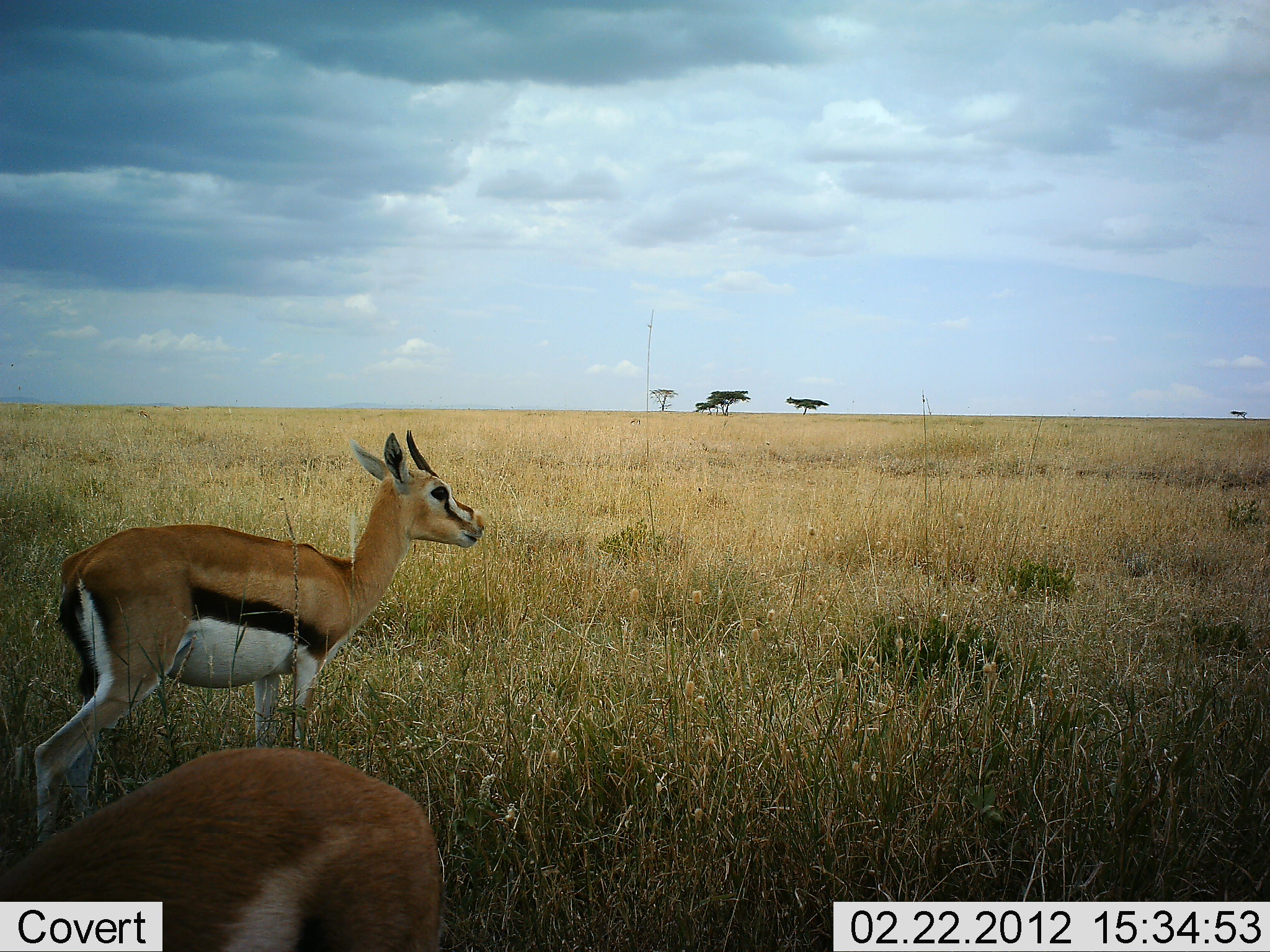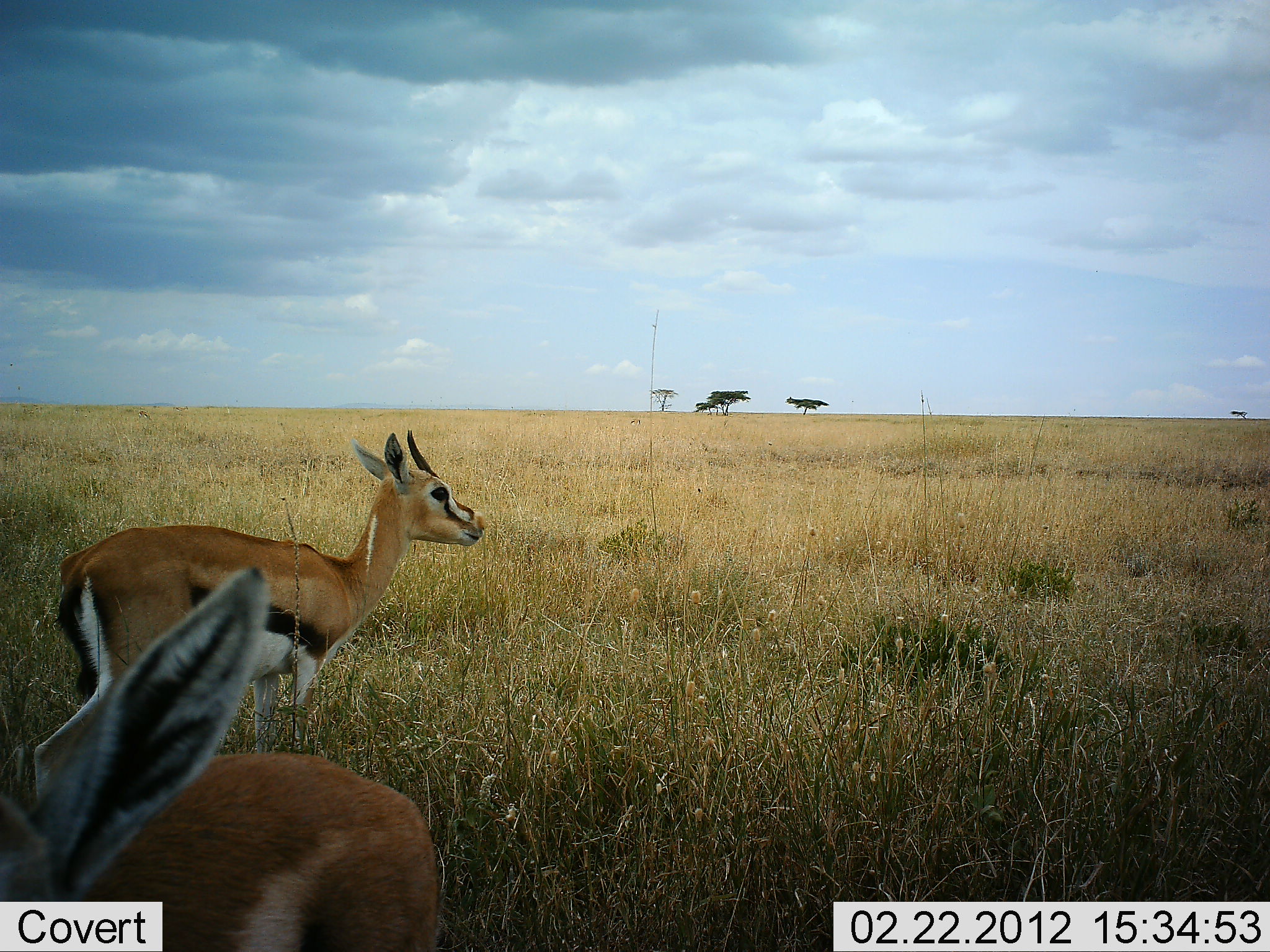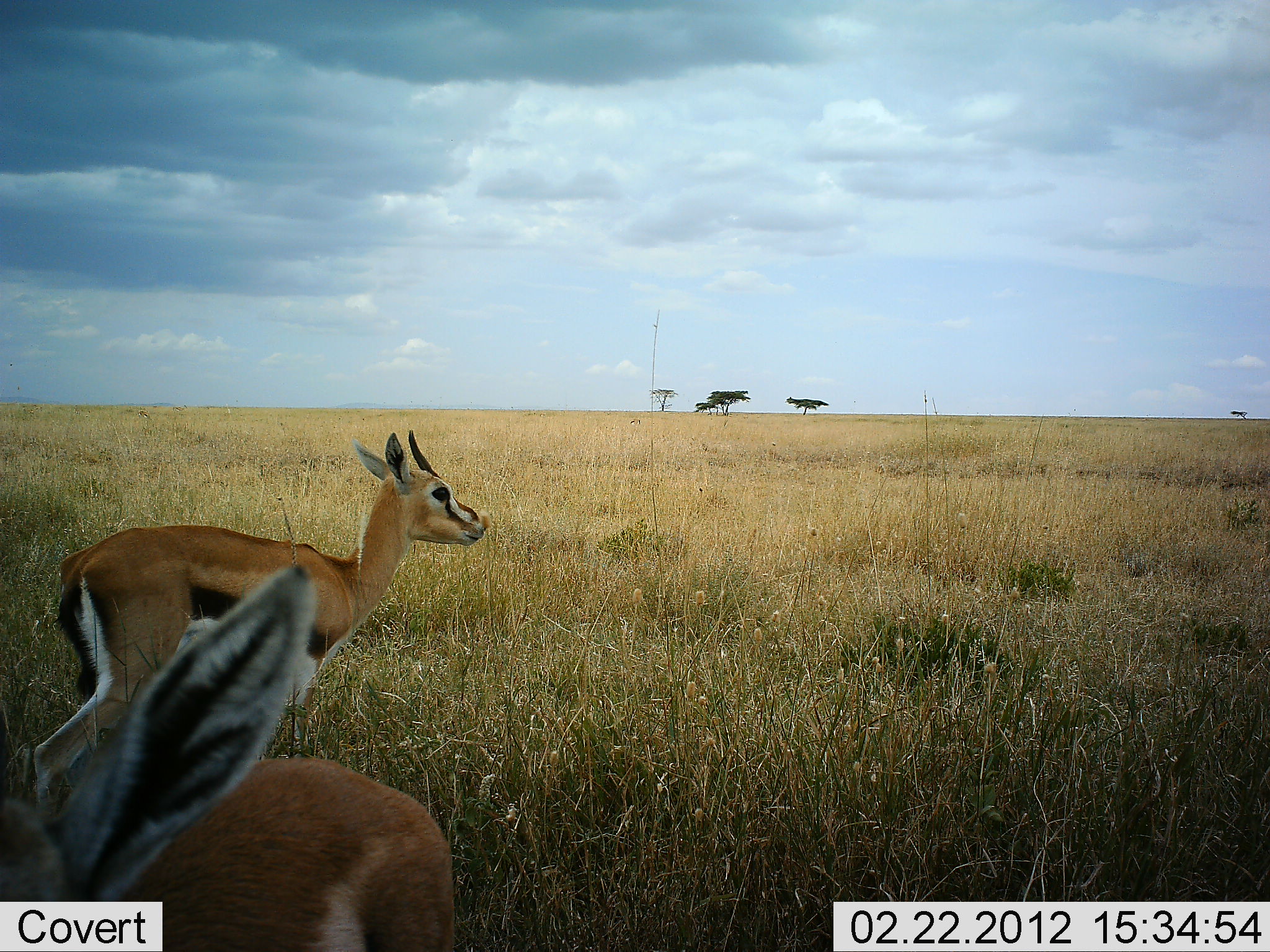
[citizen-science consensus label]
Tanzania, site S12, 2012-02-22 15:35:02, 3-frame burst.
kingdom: Animalia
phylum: Chordata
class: Mammalia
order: Artiodactyla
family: Bovidae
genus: Eudorcas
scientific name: Eudorcas thomsonii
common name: thomson's gazelle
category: gazellethomsons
Gazellethomsons (thomson's gazelle) (Eudorcas thomsonii), count 2. Behavior (volunteer vote fractions): standing 92%, resting 8%, moving 12%, interacting 0%. Young present (vote fraction): 0%. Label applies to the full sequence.